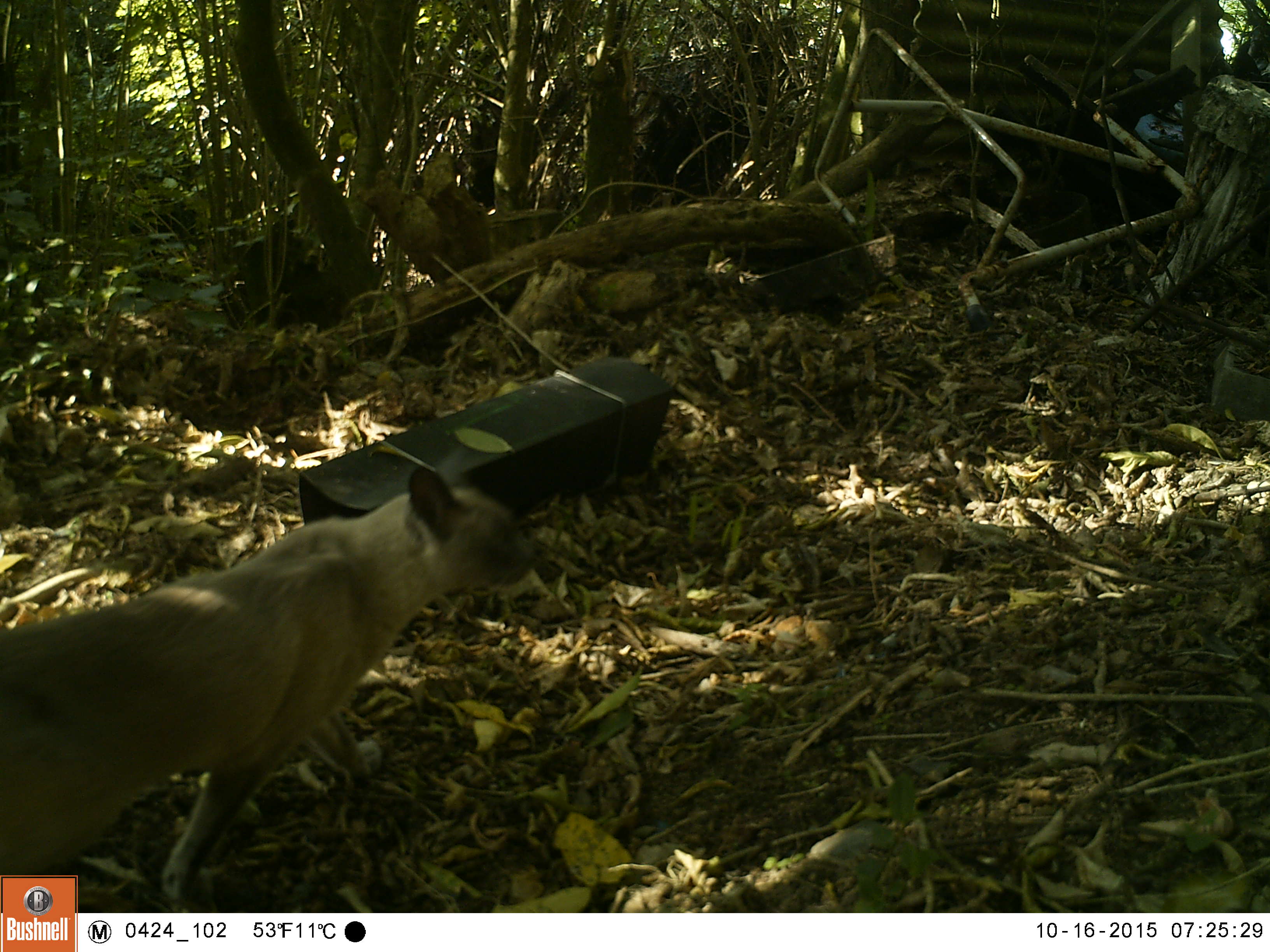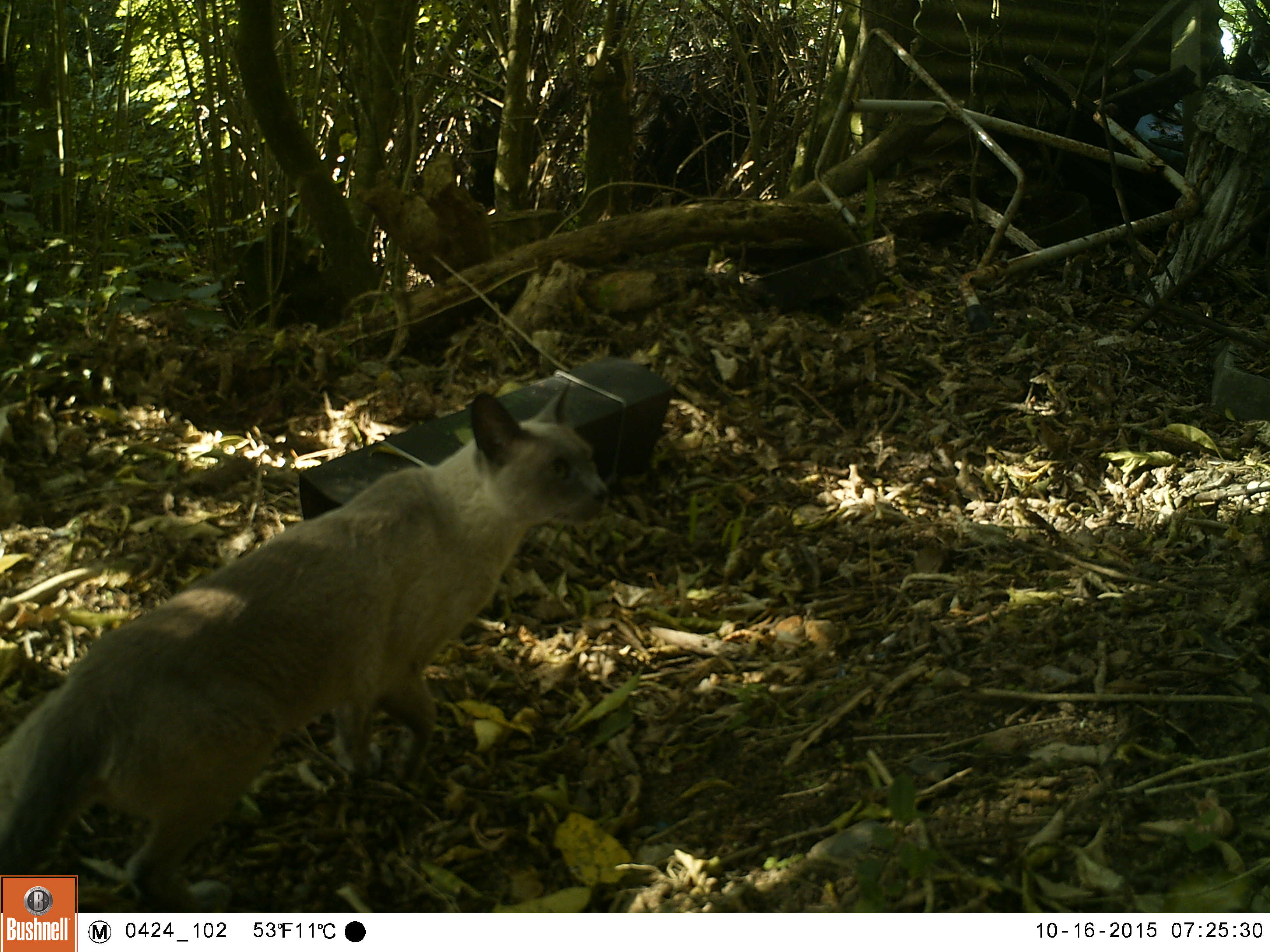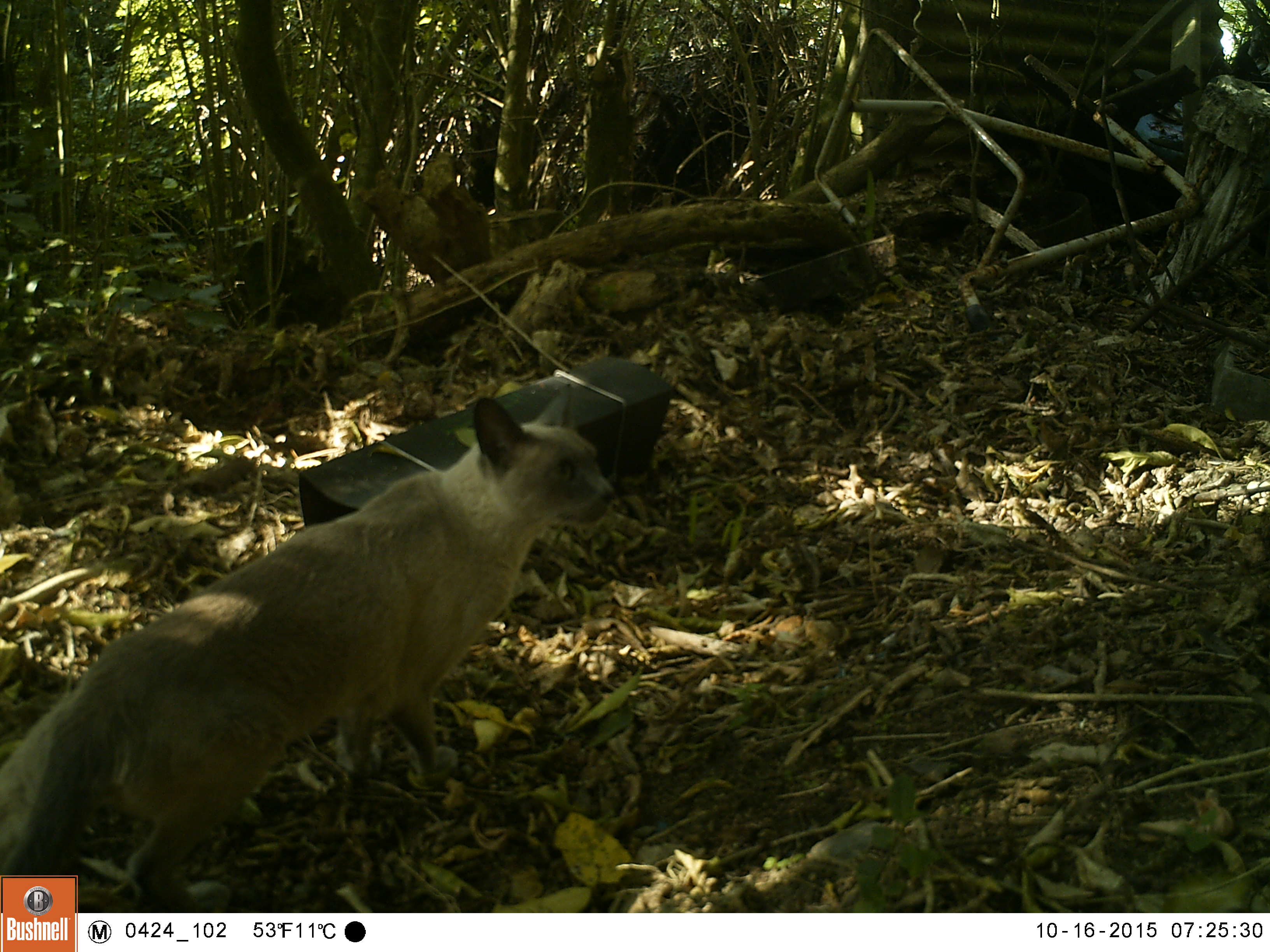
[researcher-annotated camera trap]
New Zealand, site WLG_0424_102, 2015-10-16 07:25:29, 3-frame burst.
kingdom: Animalia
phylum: Chordata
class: Mammalia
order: Carnivora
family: Felidae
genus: Felis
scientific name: Felis catus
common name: domestic cat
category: cat